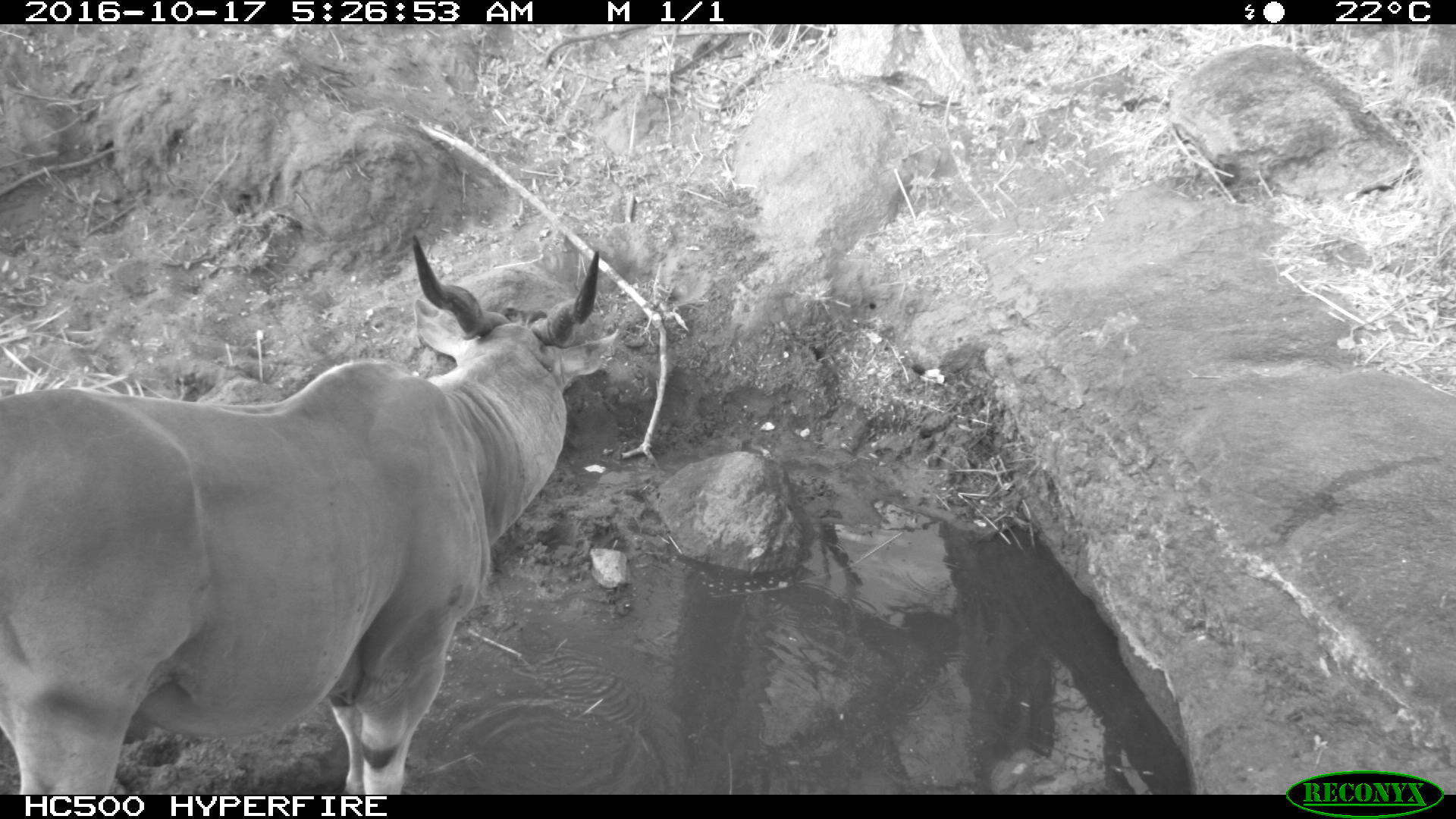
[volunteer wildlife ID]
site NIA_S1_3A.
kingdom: Animalia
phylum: Chordata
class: Mammalia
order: Artiodactyla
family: Bovidae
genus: Tragelaphus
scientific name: Tragelaphus oryx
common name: eland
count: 1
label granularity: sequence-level